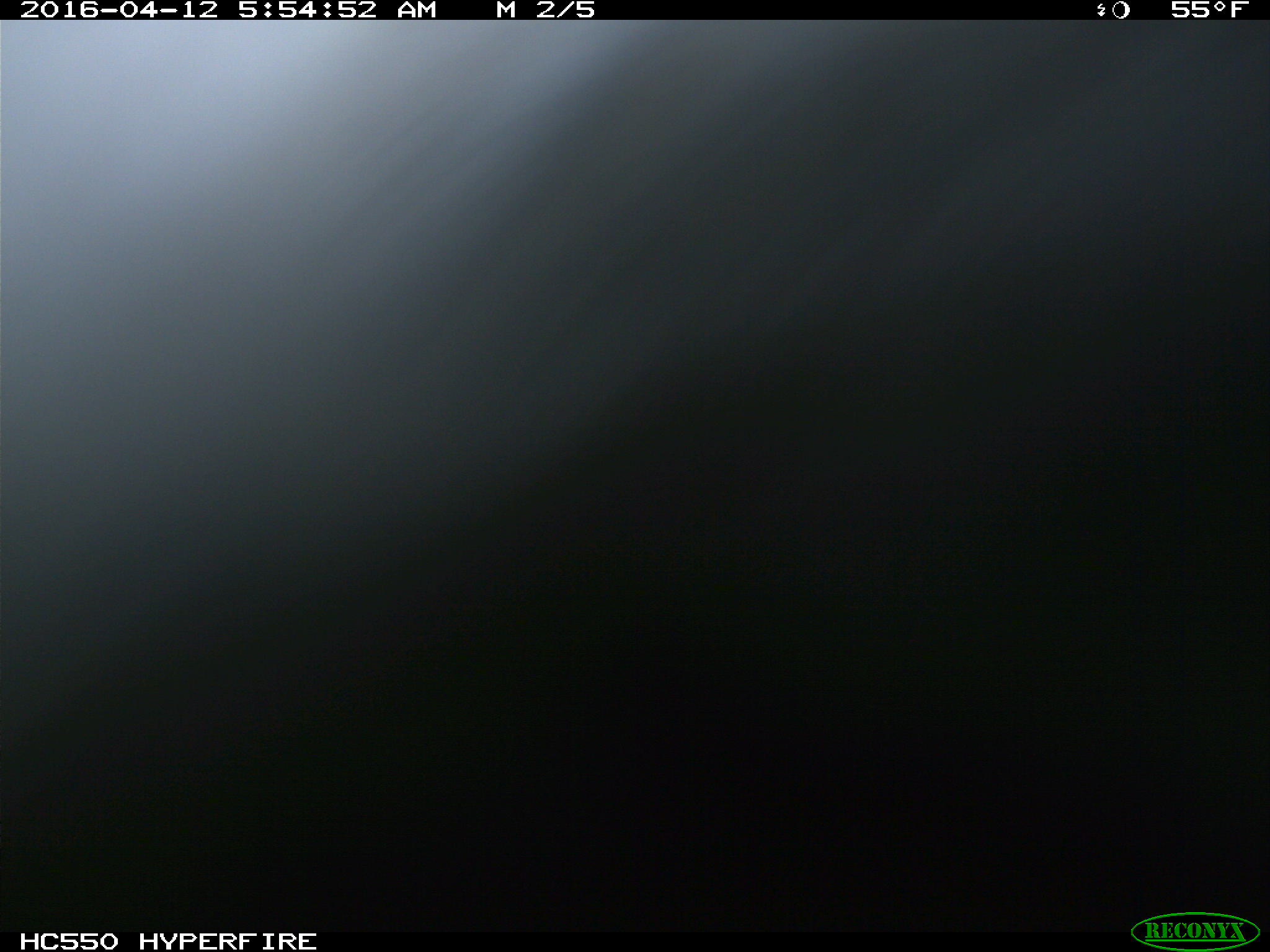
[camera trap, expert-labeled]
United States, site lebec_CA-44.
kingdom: Animalia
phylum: Chordata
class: Mammalia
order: Artiodactyla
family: Bovidae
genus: Bos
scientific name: Bos taurus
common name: domestic cow